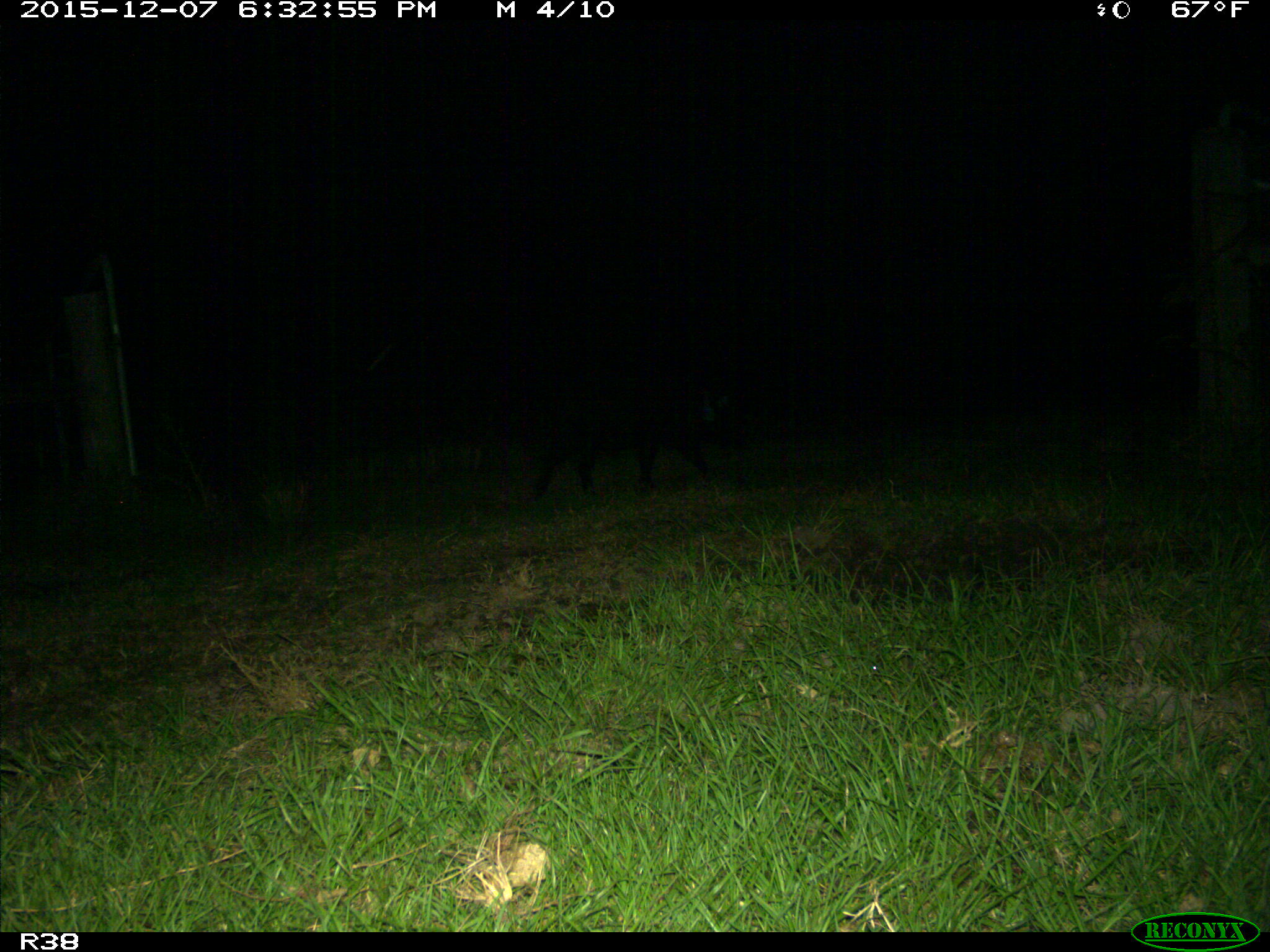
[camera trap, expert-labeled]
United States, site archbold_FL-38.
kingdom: Animalia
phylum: Chordata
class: Mammalia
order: Artiodactyla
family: Suidae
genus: Sus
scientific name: Sus scrofa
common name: wild boar